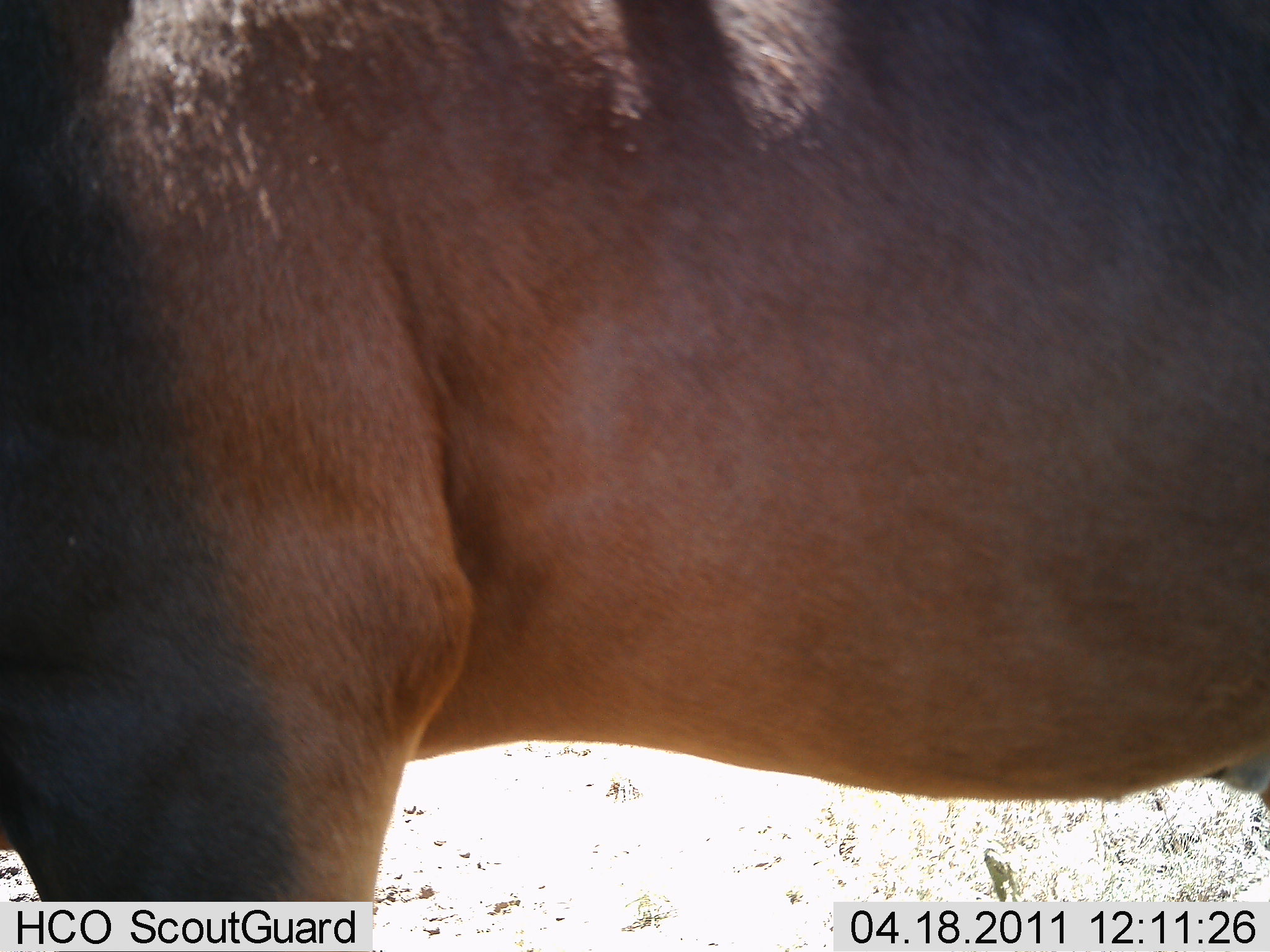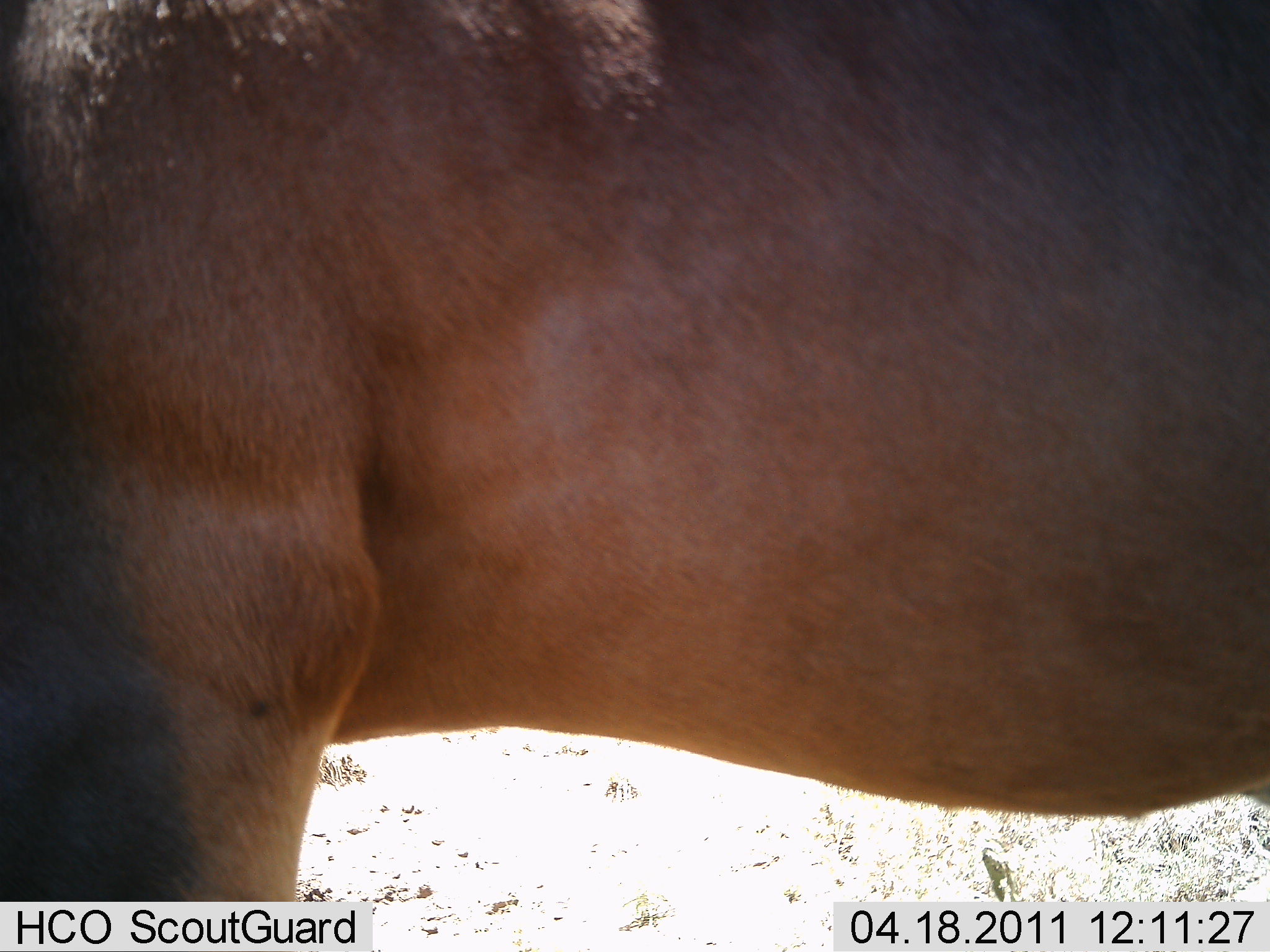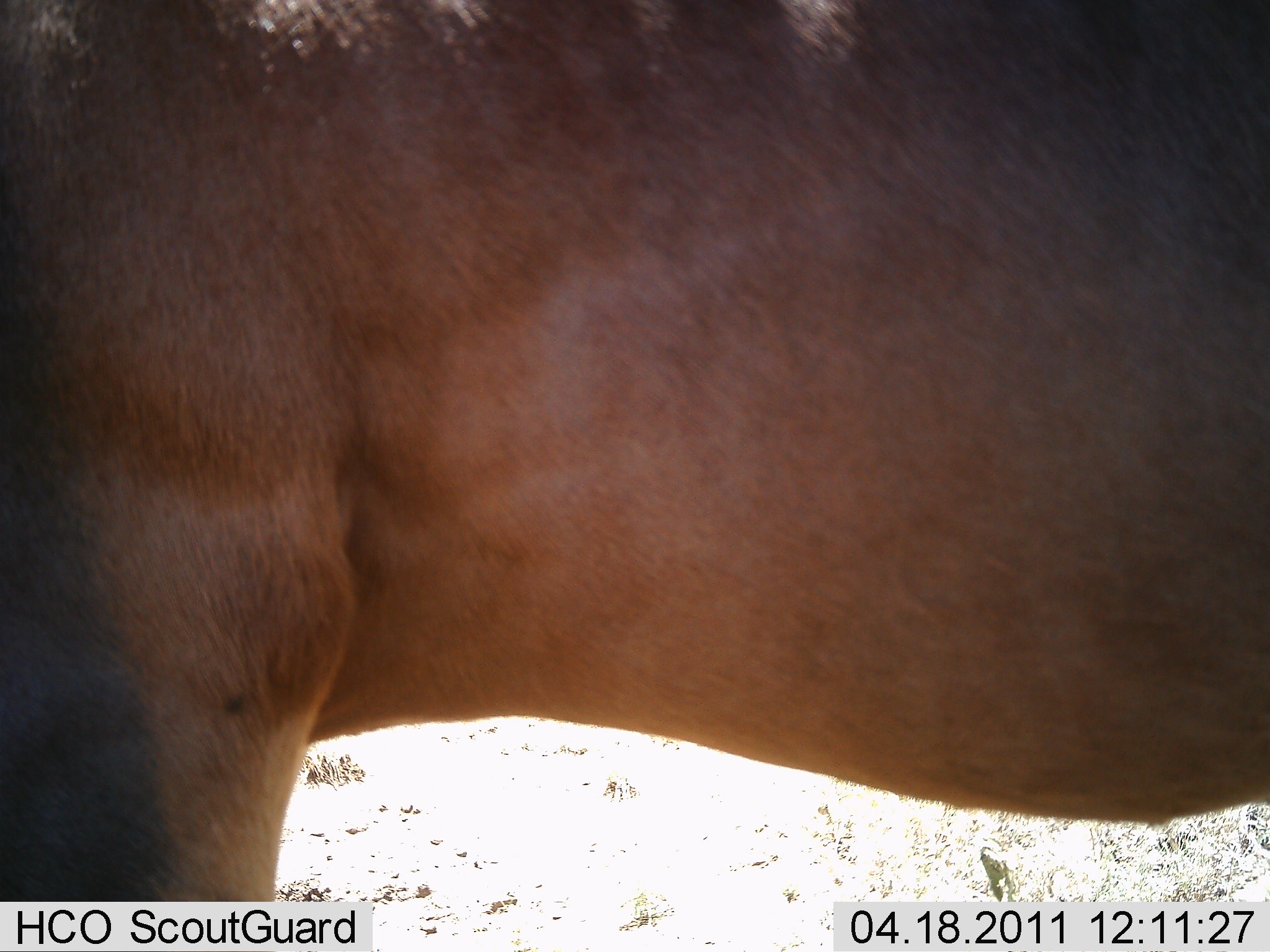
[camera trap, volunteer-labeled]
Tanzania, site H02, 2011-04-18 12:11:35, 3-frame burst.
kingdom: Animalia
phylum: Chordata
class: Mammalia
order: Artiodactyla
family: Bovidae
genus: Damaliscus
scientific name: Damaliscus lunatus jimela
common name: topi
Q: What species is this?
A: Topi (Damaliscus lunatus jimela).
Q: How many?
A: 1.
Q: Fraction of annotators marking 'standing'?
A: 89%.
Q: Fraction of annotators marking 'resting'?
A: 0%.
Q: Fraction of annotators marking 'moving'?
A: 11%.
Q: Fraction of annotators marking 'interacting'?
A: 0%.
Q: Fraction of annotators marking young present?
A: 0%.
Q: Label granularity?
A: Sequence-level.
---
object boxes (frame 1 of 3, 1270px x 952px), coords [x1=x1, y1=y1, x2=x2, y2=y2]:
animal: [x1=0, y1=0, x2=1269, y2=899]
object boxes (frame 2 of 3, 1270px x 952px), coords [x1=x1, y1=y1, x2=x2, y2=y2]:
animal: [x1=1, y1=0, x2=1270, y2=900]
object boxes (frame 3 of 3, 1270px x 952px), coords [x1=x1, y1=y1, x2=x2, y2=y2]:
animal: [x1=0, y1=0, x2=1270, y2=901]